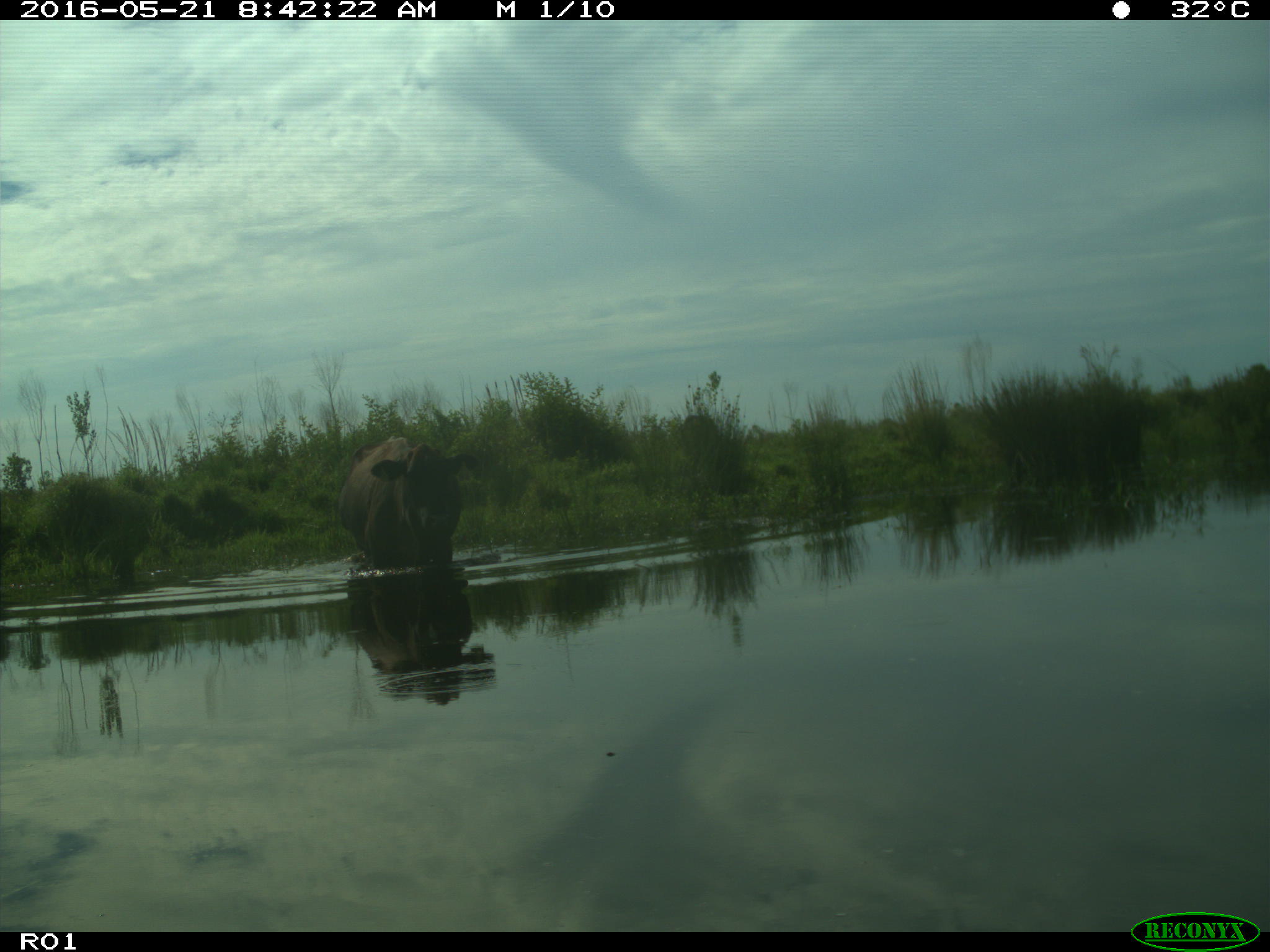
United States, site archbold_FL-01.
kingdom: Animalia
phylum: Chordata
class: Mammalia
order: Artiodactyla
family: Bovidae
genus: Bos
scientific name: Bos taurus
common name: domestic cow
Bos taurus (domestic cow).